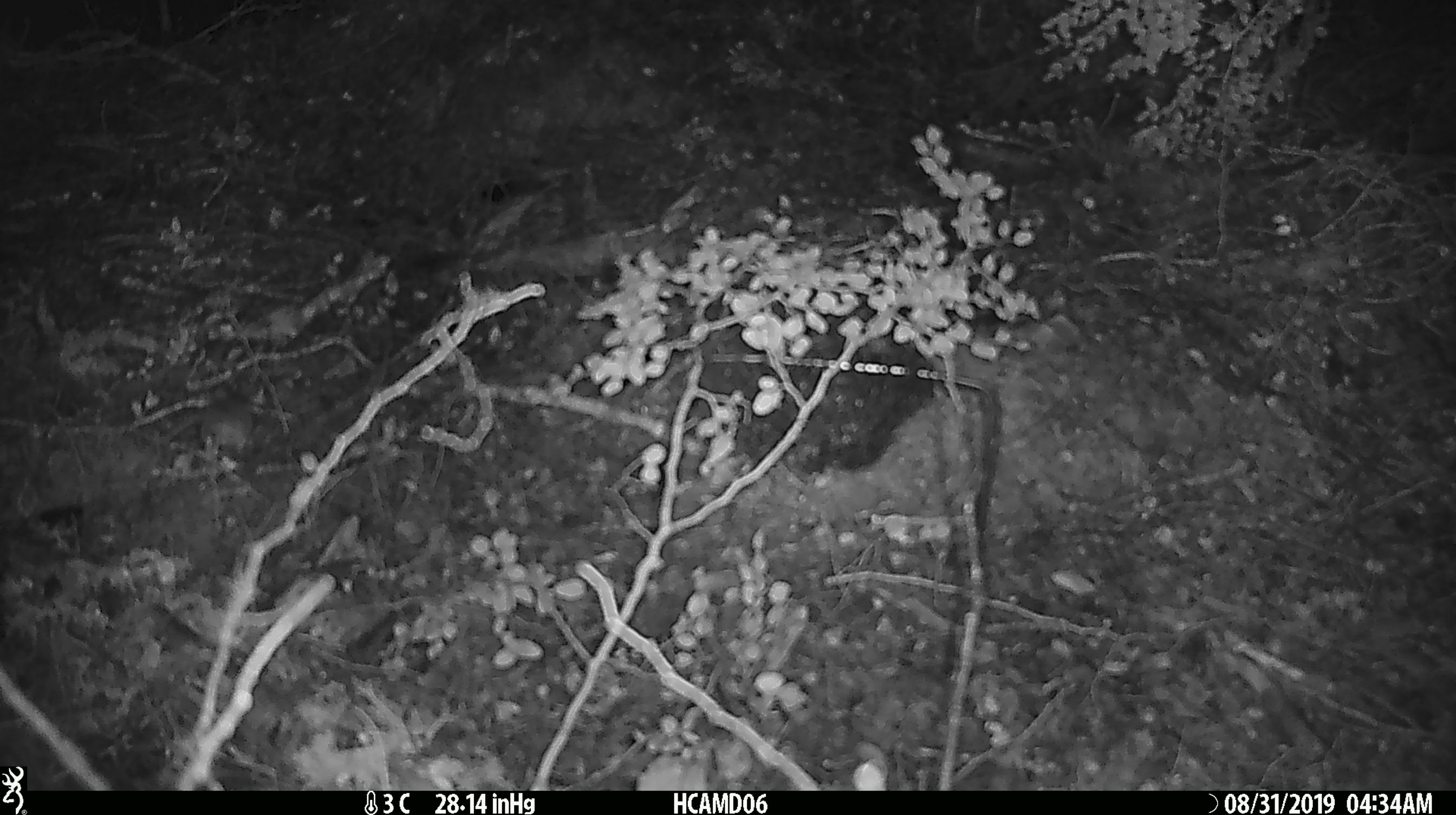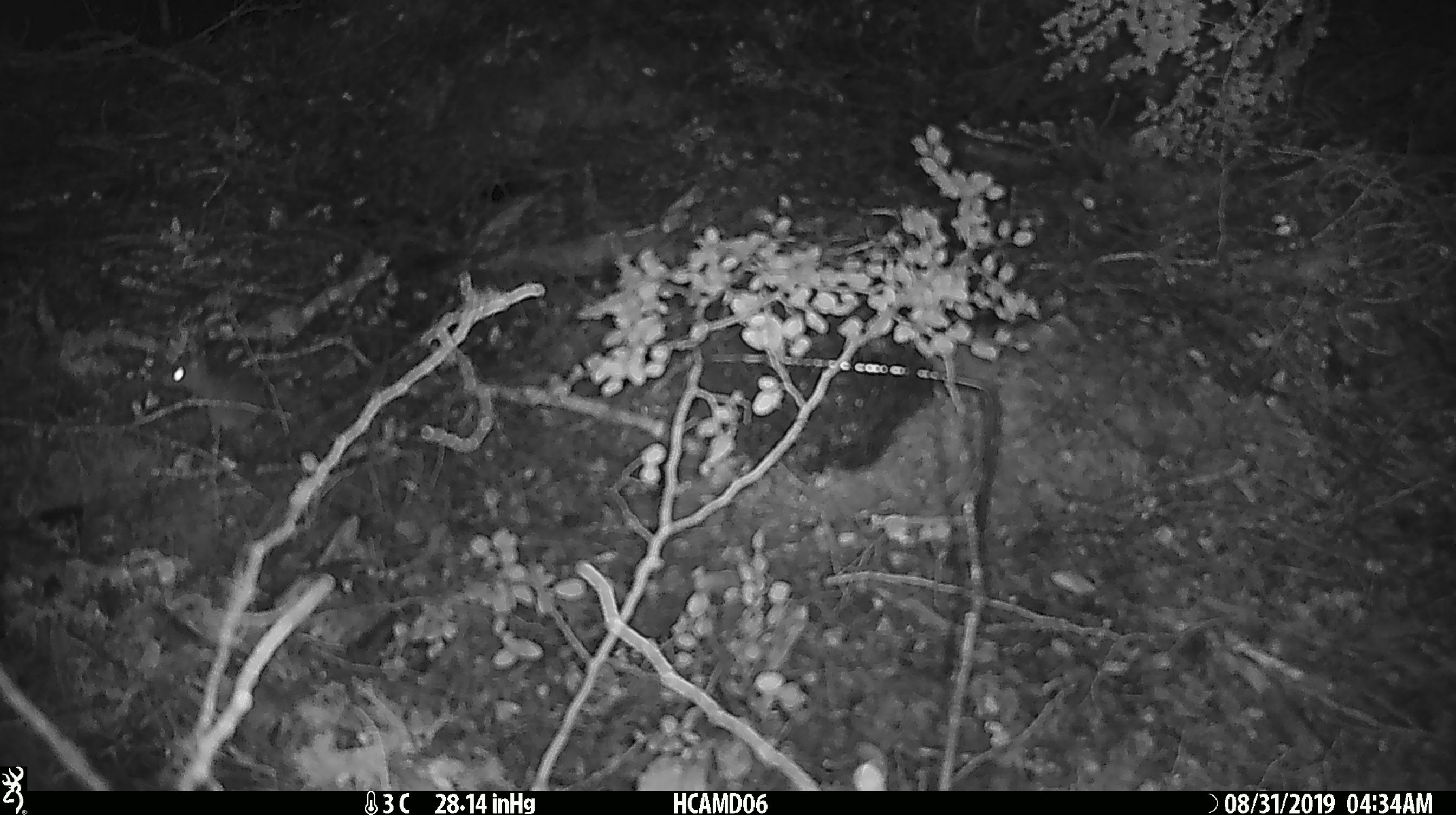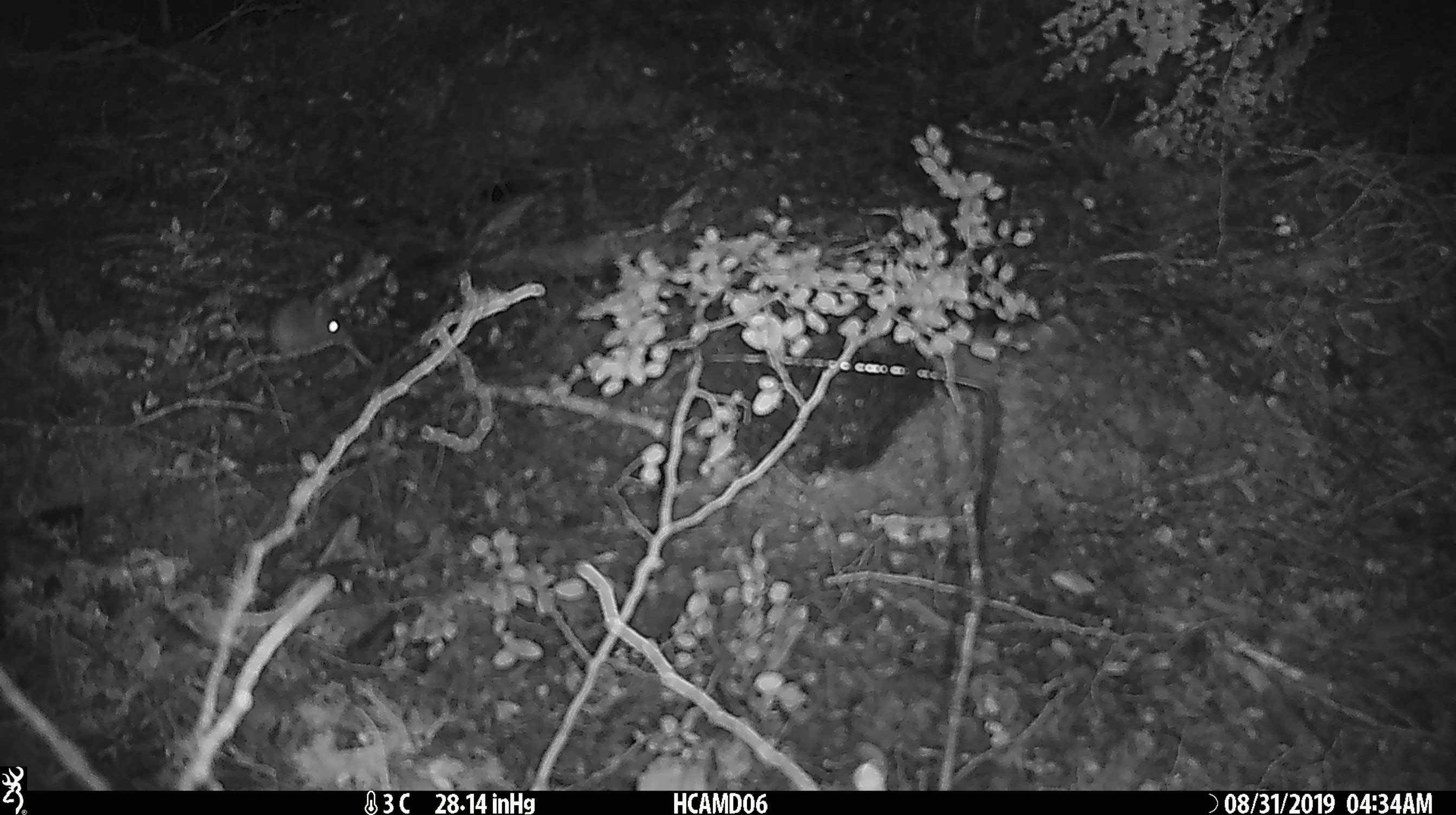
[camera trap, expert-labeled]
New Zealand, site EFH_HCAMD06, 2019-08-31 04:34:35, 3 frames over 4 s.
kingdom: Animalia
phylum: Chordata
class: Mammalia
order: Rodentia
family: Muridae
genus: Mus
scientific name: Mus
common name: mouse